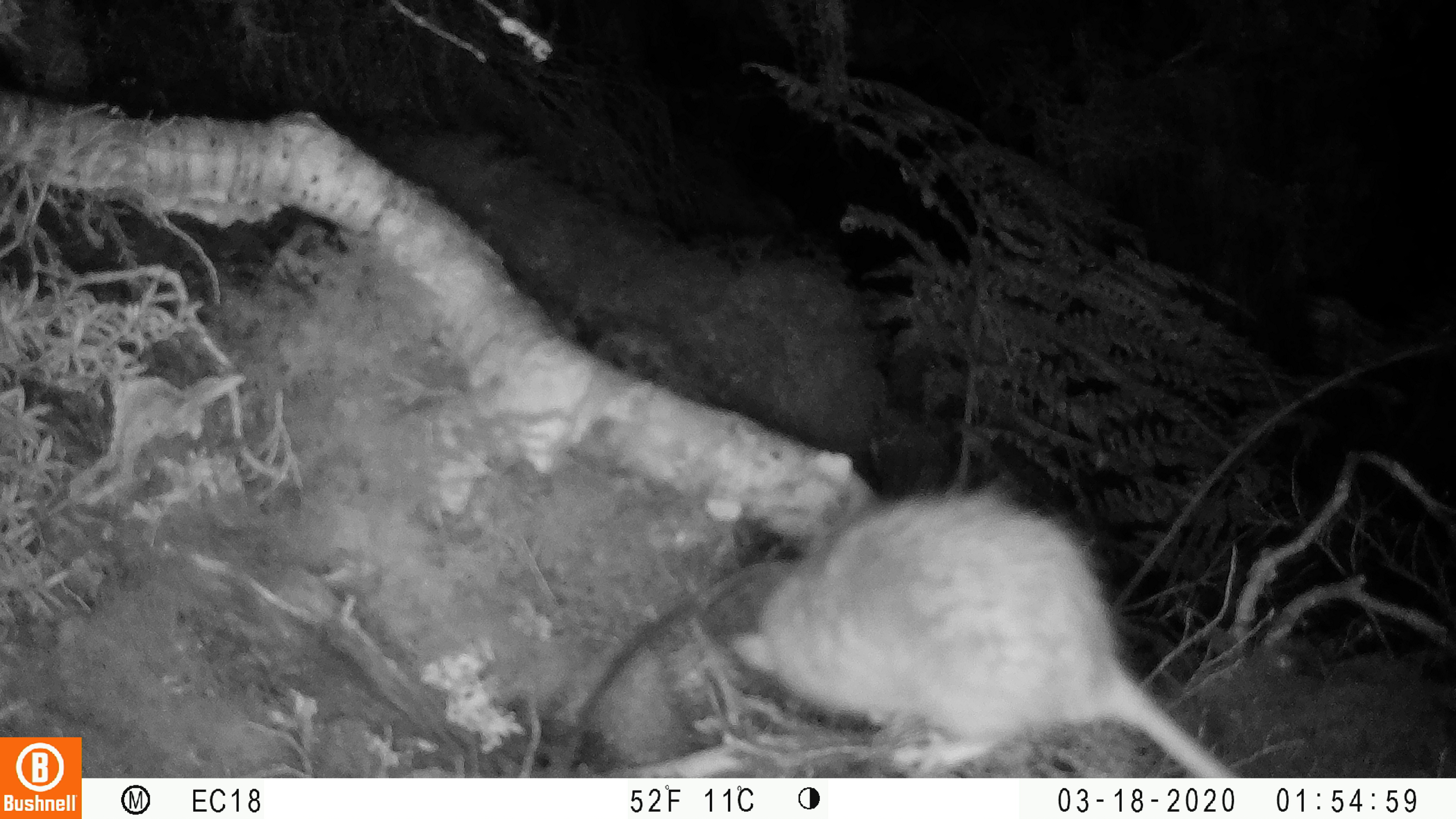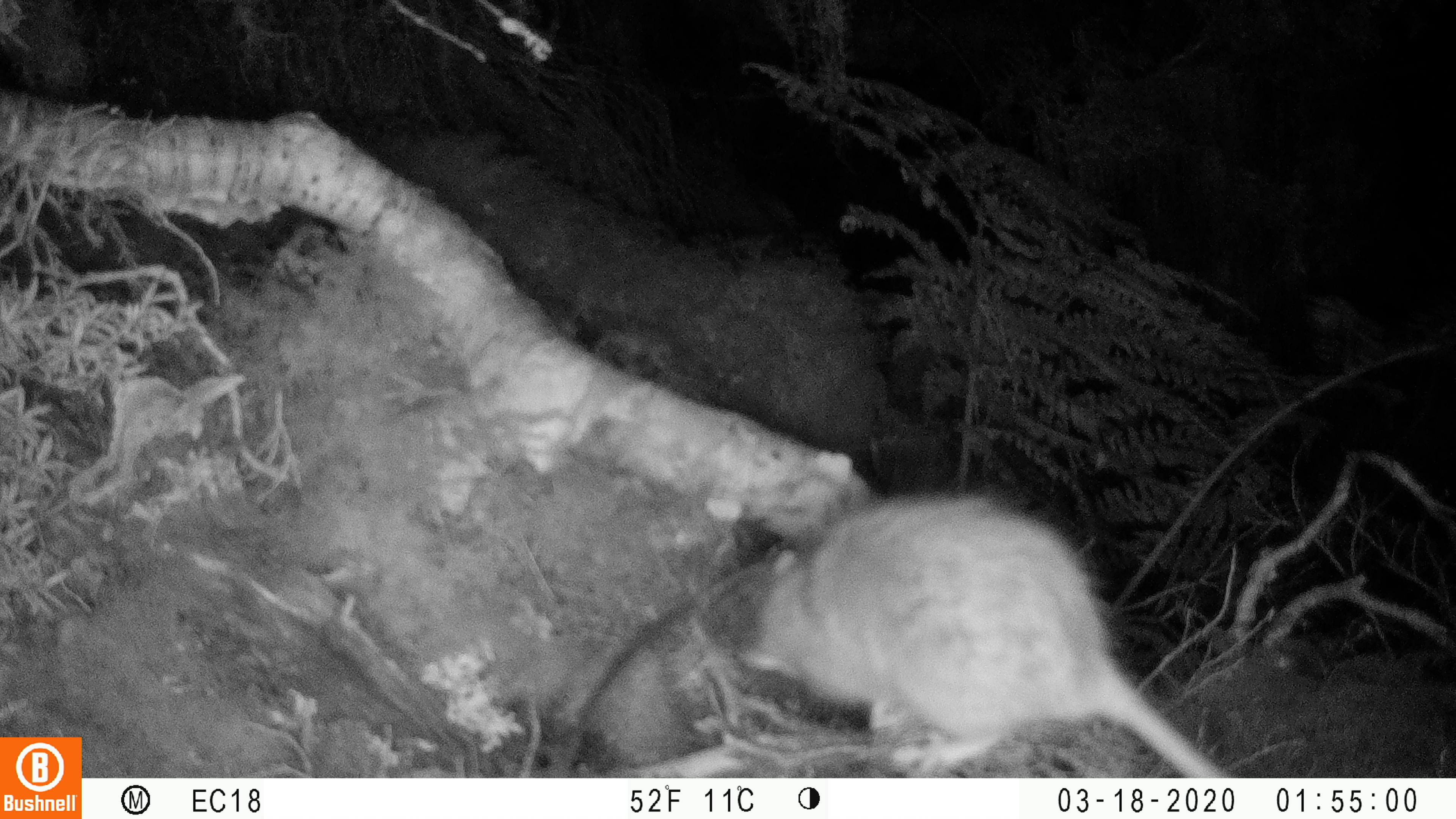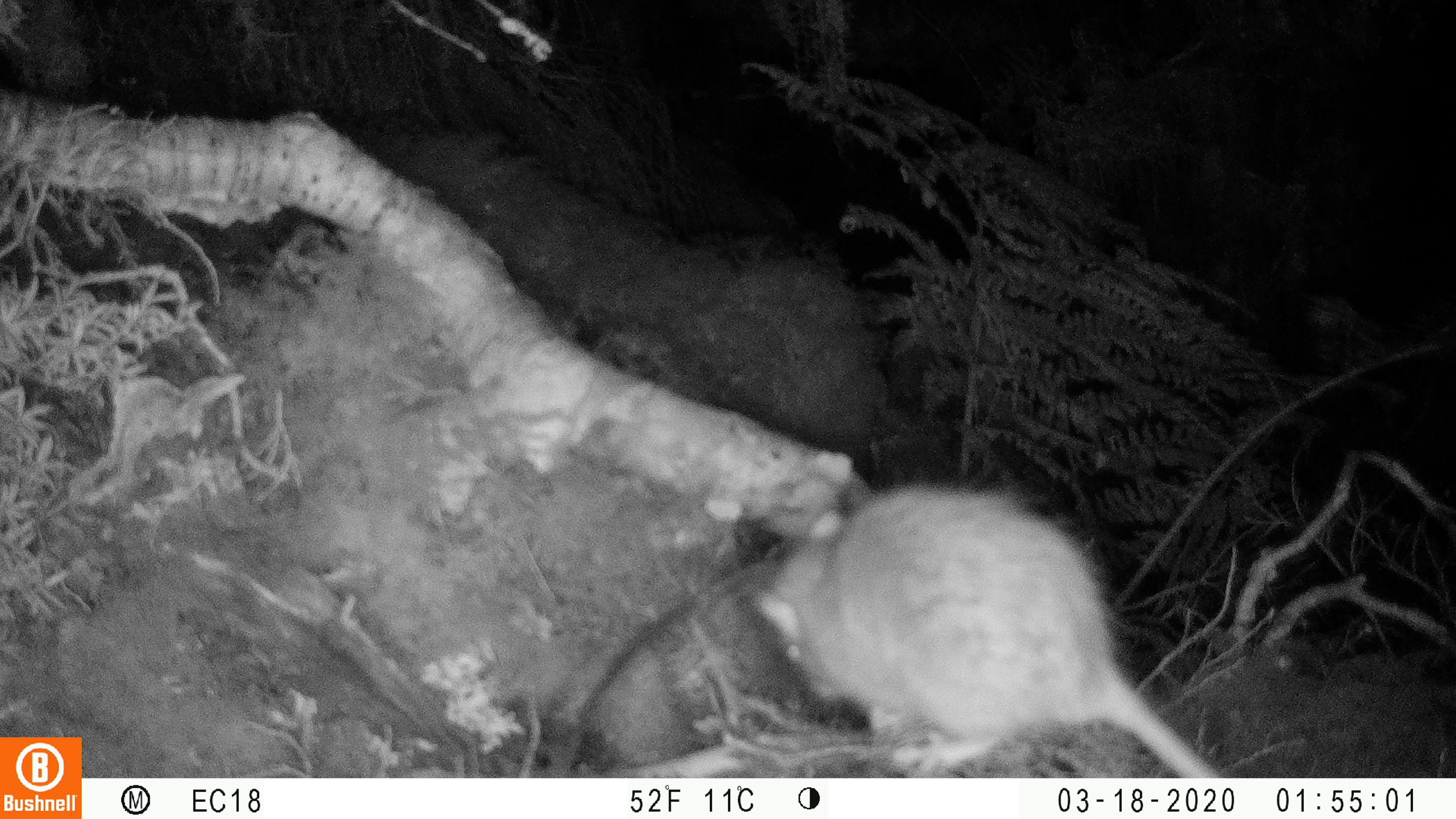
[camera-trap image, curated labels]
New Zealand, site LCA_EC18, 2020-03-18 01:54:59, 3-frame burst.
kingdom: Animalia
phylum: Chordata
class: Mammalia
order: Rodentia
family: Muridae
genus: Rattus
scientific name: Rattus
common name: rat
Rat (Rattus).